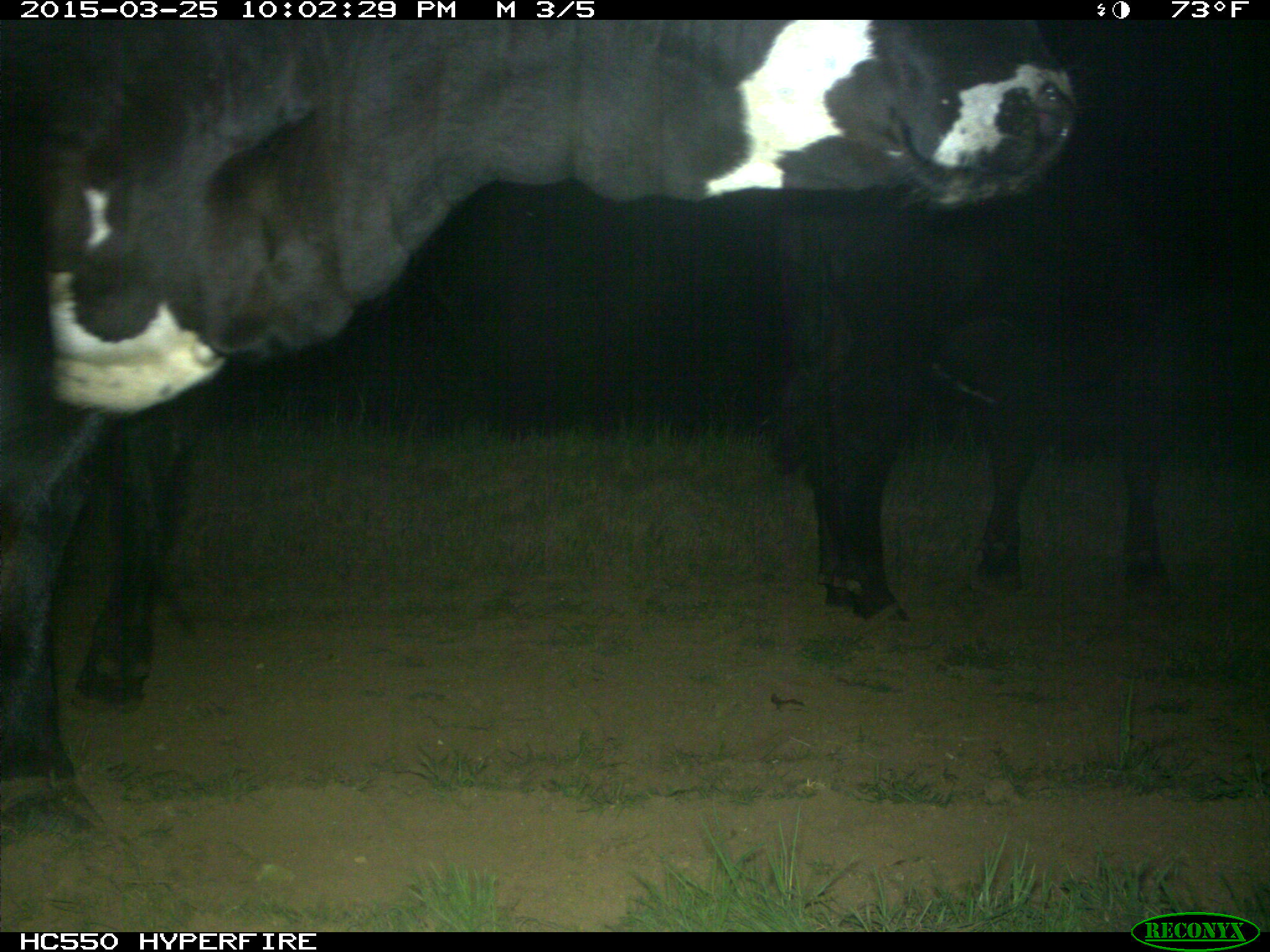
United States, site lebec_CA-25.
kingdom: Animalia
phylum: Chordata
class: Mammalia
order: Artiodactyla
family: Bovidae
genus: Bos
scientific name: Bos taurus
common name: domestic cow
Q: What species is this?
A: Bos taurus (domestic cow).